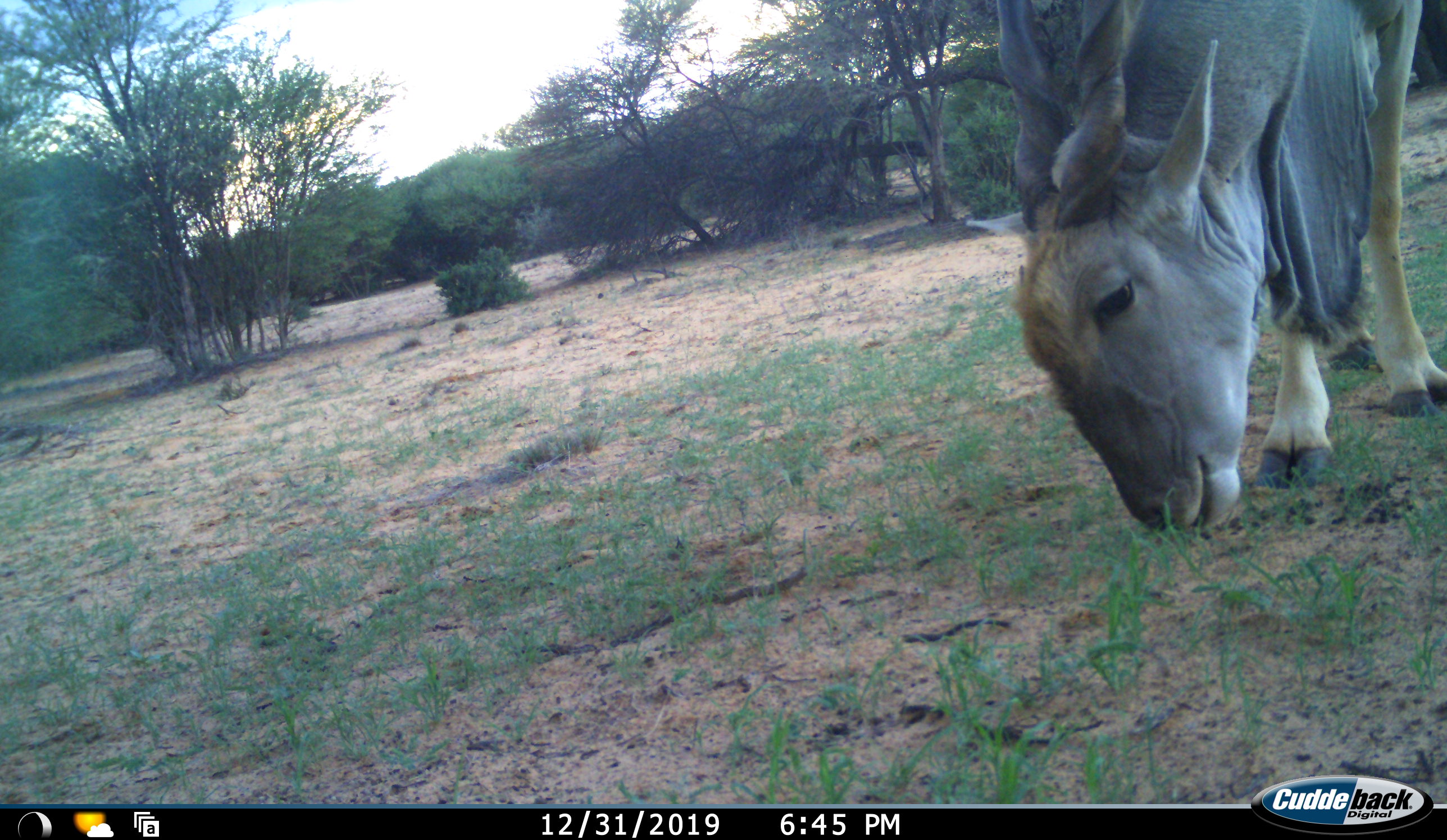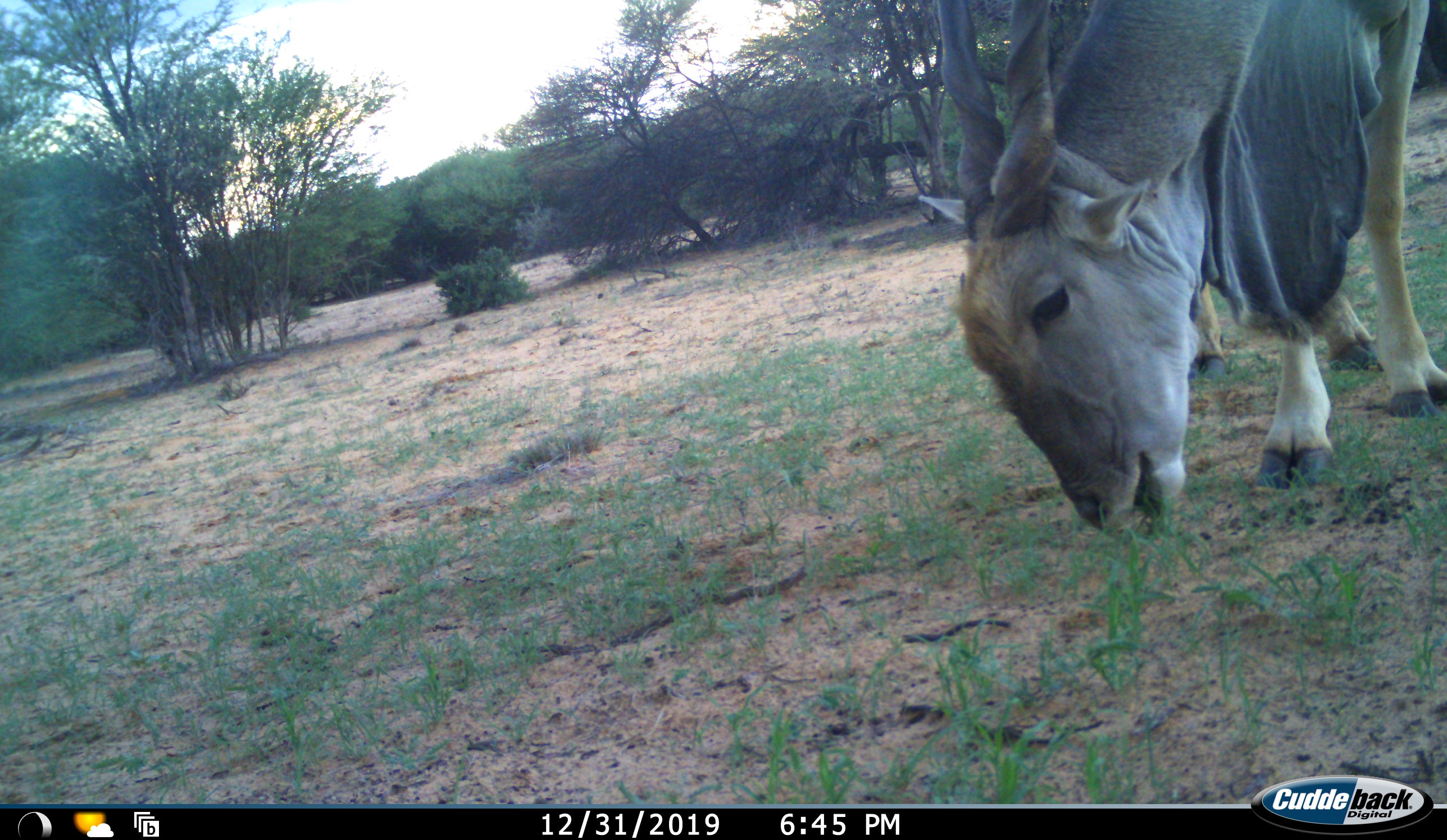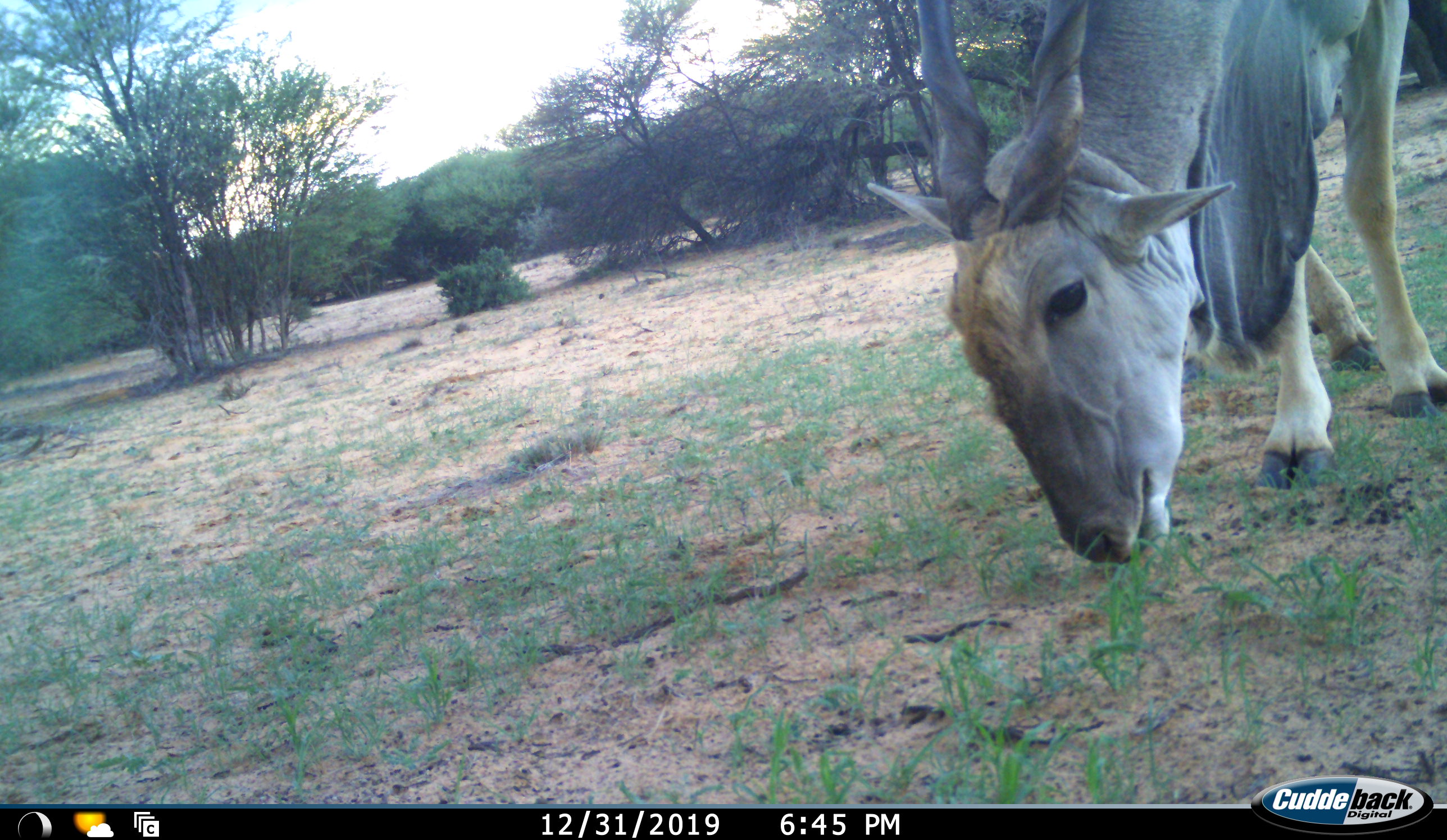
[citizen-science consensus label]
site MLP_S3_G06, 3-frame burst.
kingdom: Animalia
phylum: Chordata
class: Mammalia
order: Artiodactyla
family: Bovidae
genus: Tragelaphus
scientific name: Tragelaphus oryx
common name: eland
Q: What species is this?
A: Eland (Tragelaphus oryx).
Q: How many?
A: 1.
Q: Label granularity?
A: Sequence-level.